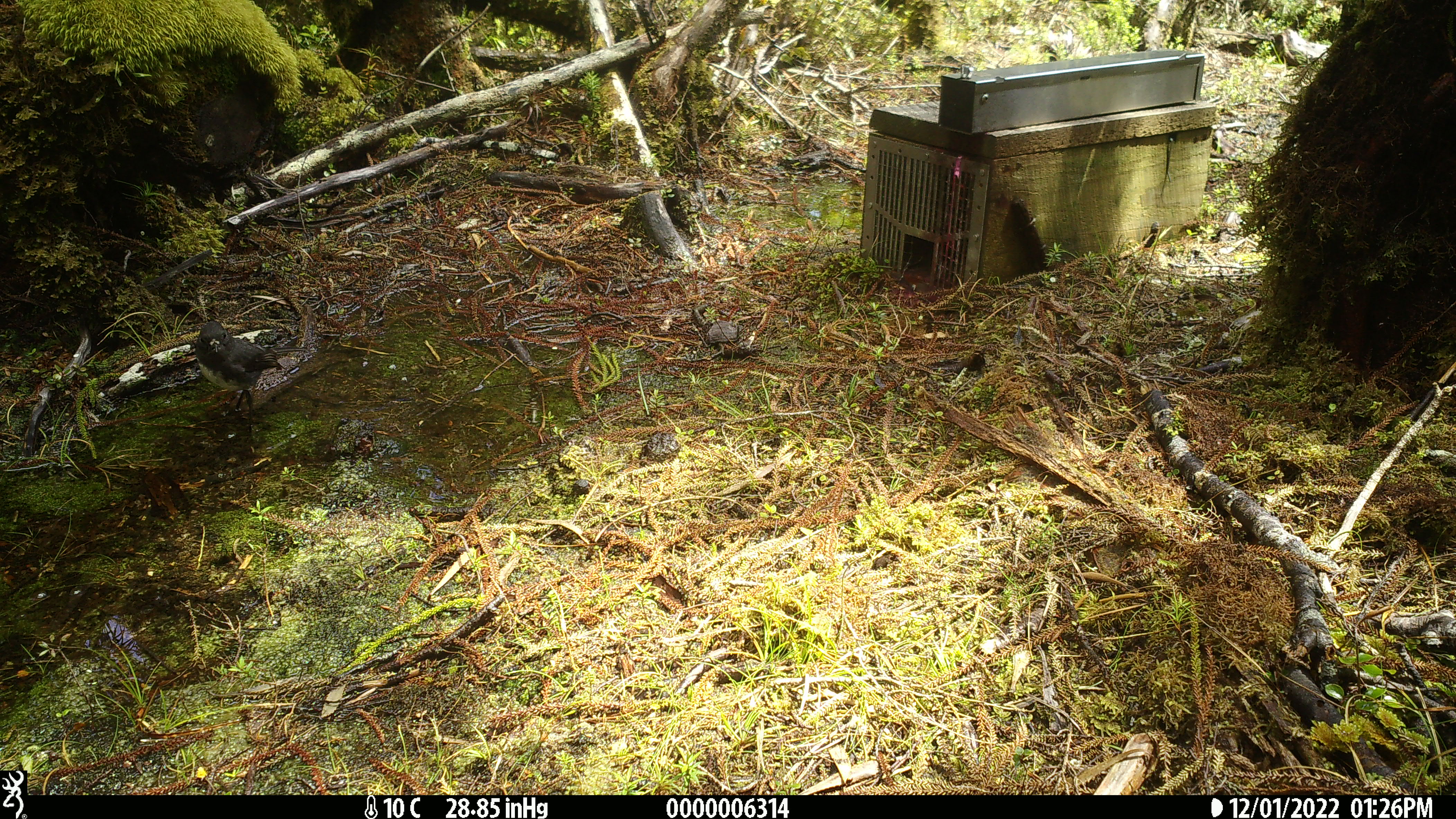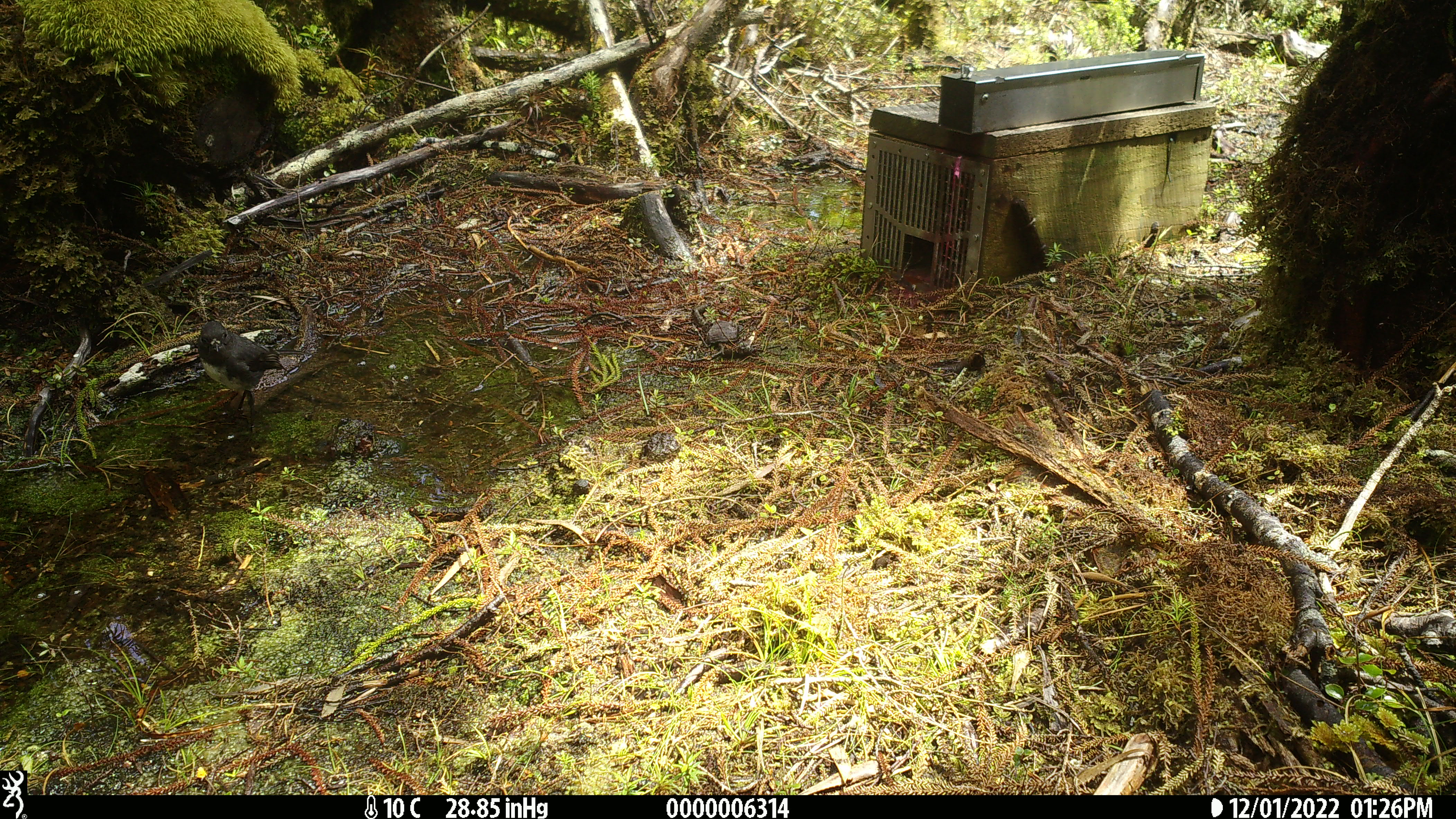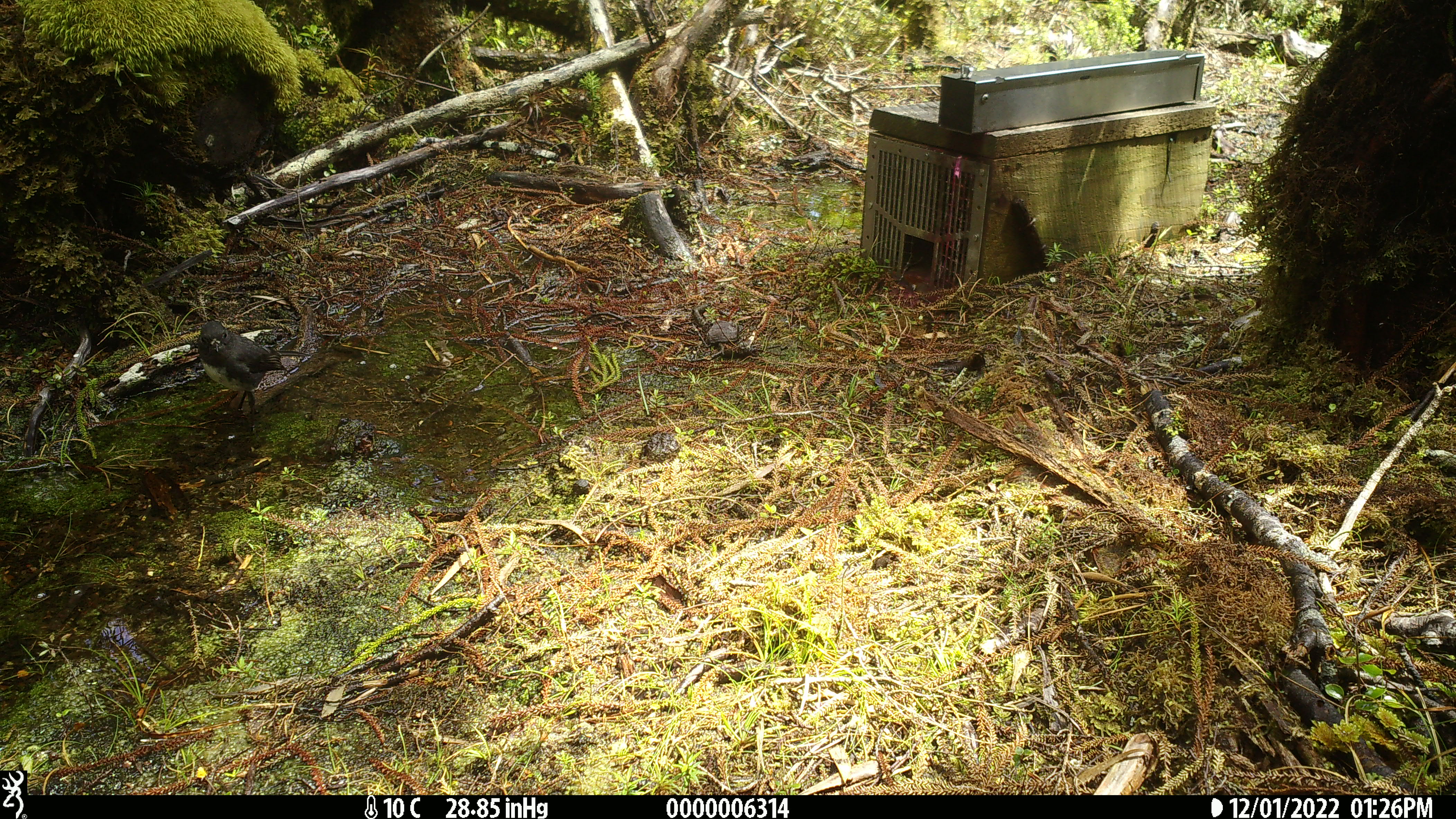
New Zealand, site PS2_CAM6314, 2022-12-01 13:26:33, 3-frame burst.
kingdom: Animalia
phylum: Chordata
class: Aves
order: Passeriformes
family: Petroicidae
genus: Petroica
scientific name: Petroica australis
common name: new zealand robin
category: robin